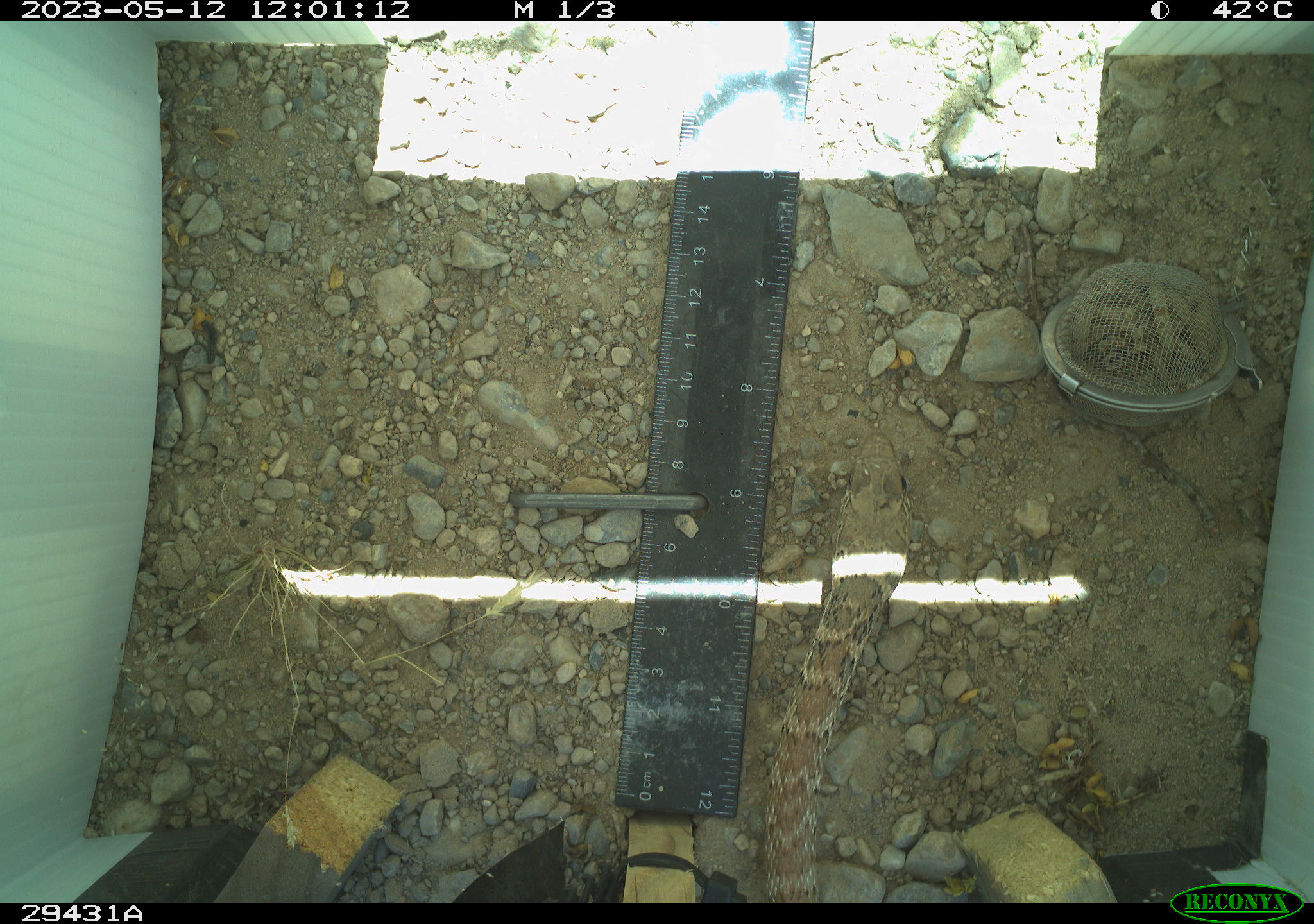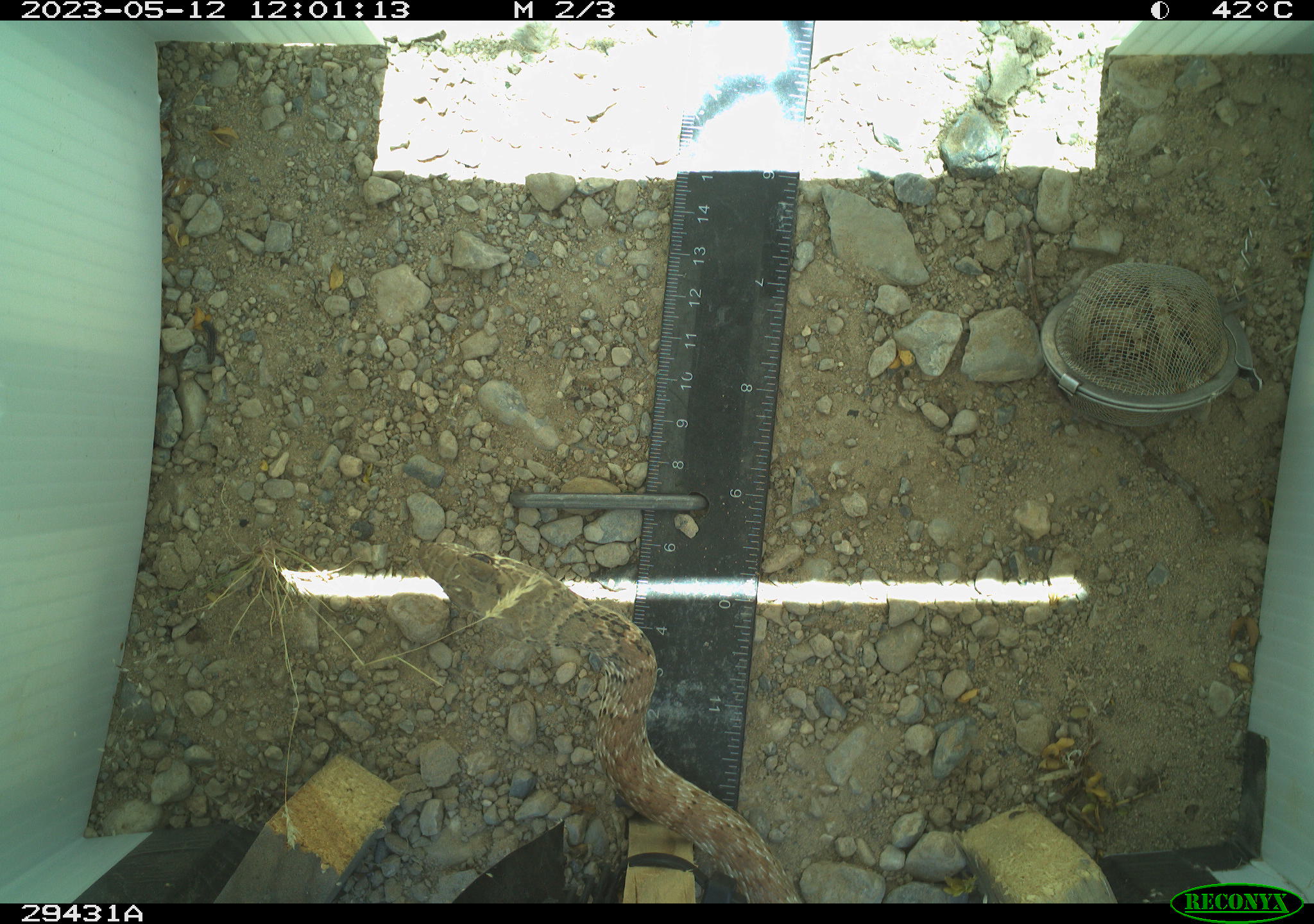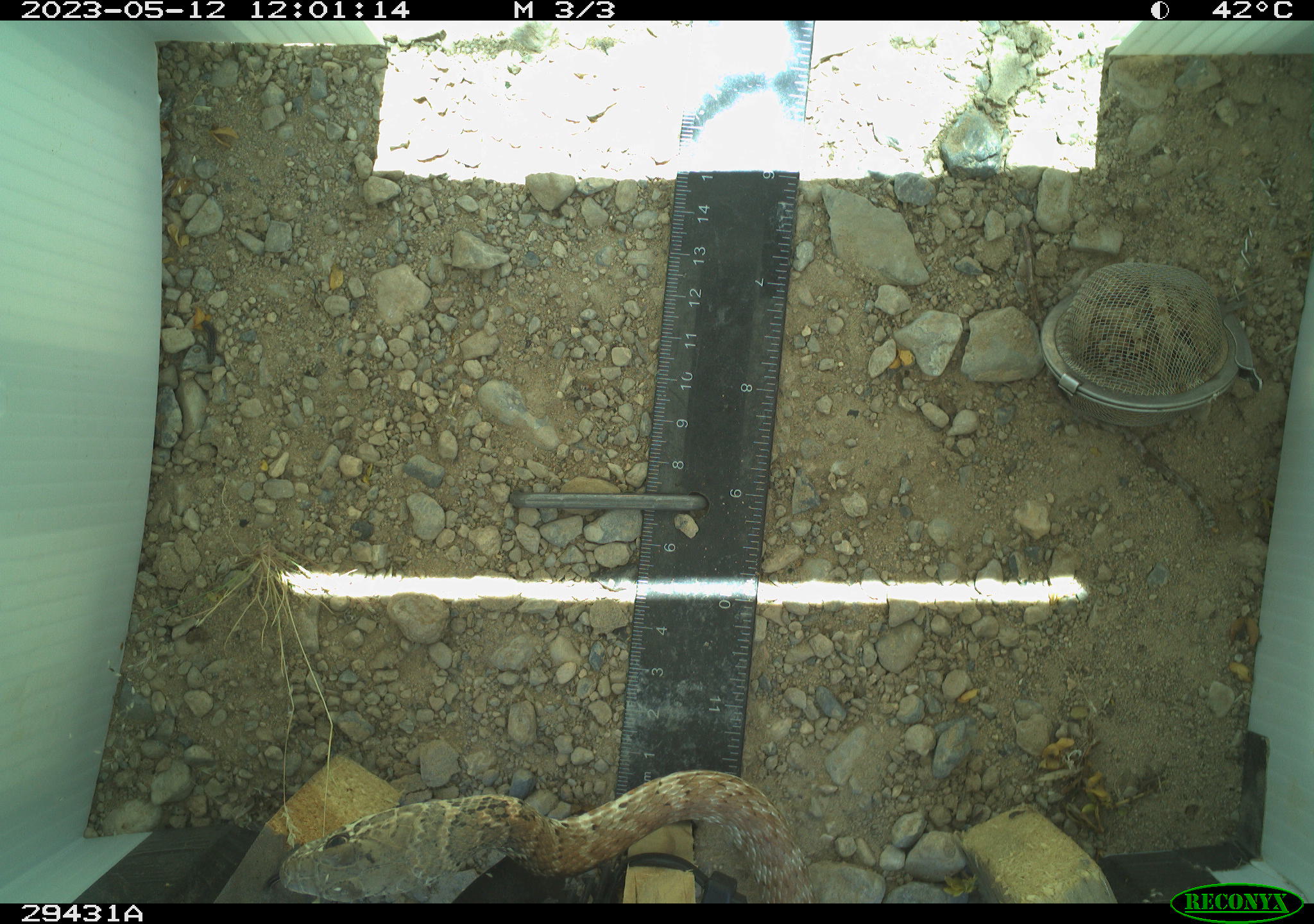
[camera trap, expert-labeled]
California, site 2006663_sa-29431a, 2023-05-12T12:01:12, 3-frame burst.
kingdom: Animalia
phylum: Chordata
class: Reptilia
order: Squamata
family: Colubridae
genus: Masticophis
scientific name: Masticophis flagellum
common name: coachwhip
Coachwhip (Masticophis flagellum).